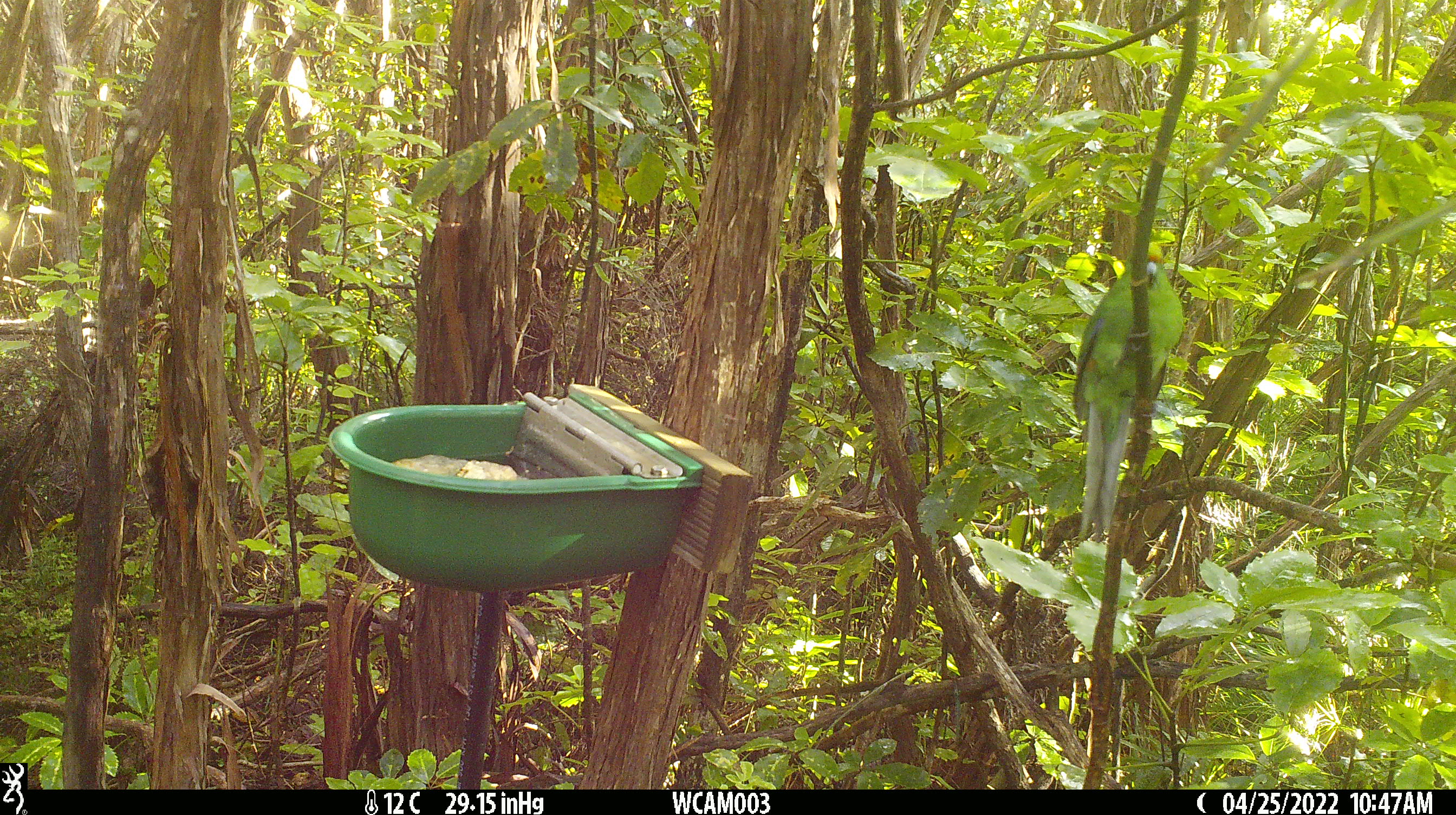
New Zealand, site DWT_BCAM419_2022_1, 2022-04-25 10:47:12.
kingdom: Animalia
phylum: Chordata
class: Aves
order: Psittaciformes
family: Psittaculidae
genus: Cyanoramphus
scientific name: Cyanoramphus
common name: parakeet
Parakeet (Cyanoramphus).